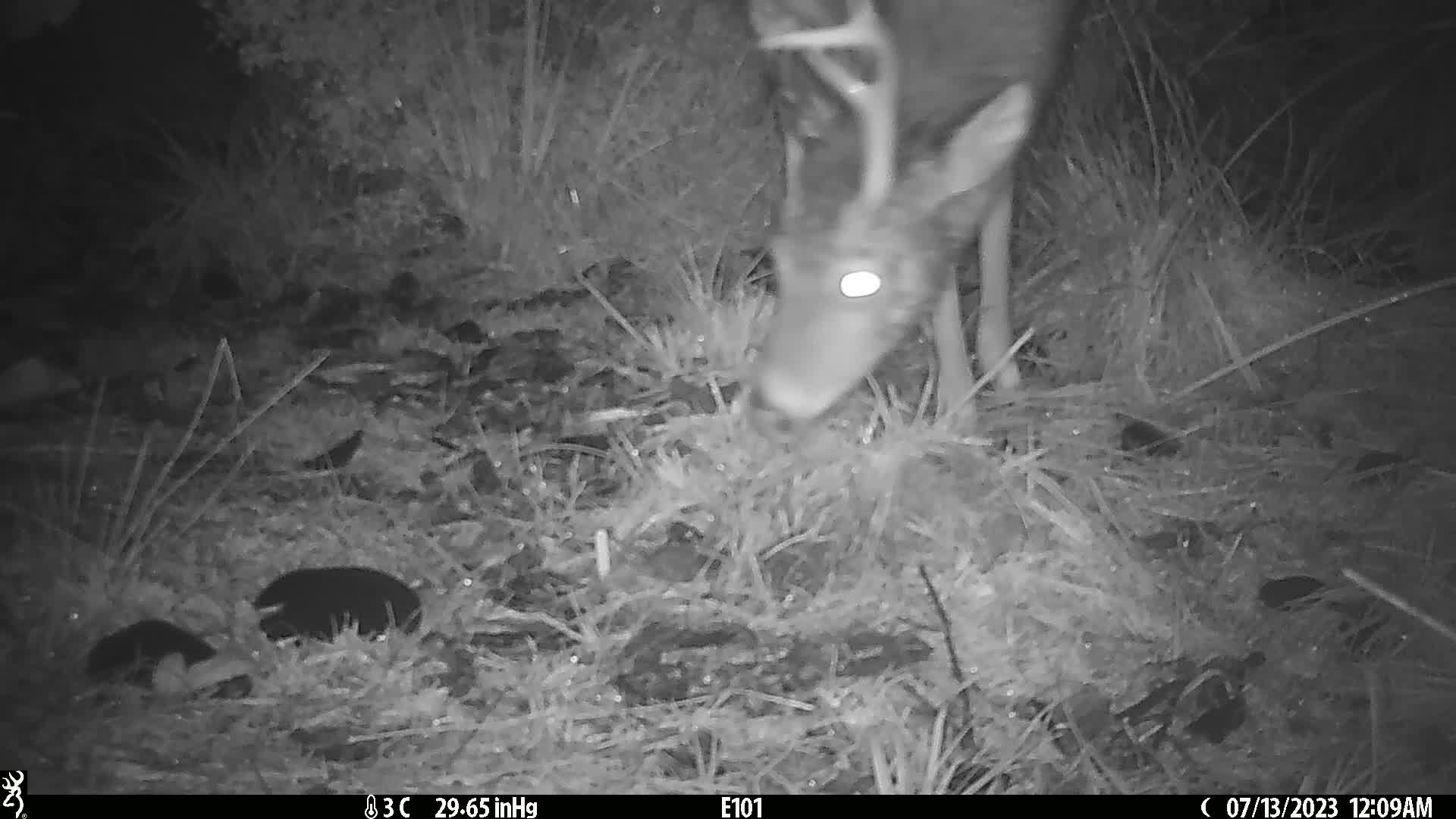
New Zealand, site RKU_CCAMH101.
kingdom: Animalia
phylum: Chordata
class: Mammalia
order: Artiodactyla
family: Cervidae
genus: Odocoileus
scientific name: Odocoileus virginianus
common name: white-tailed deer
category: white tailed deer